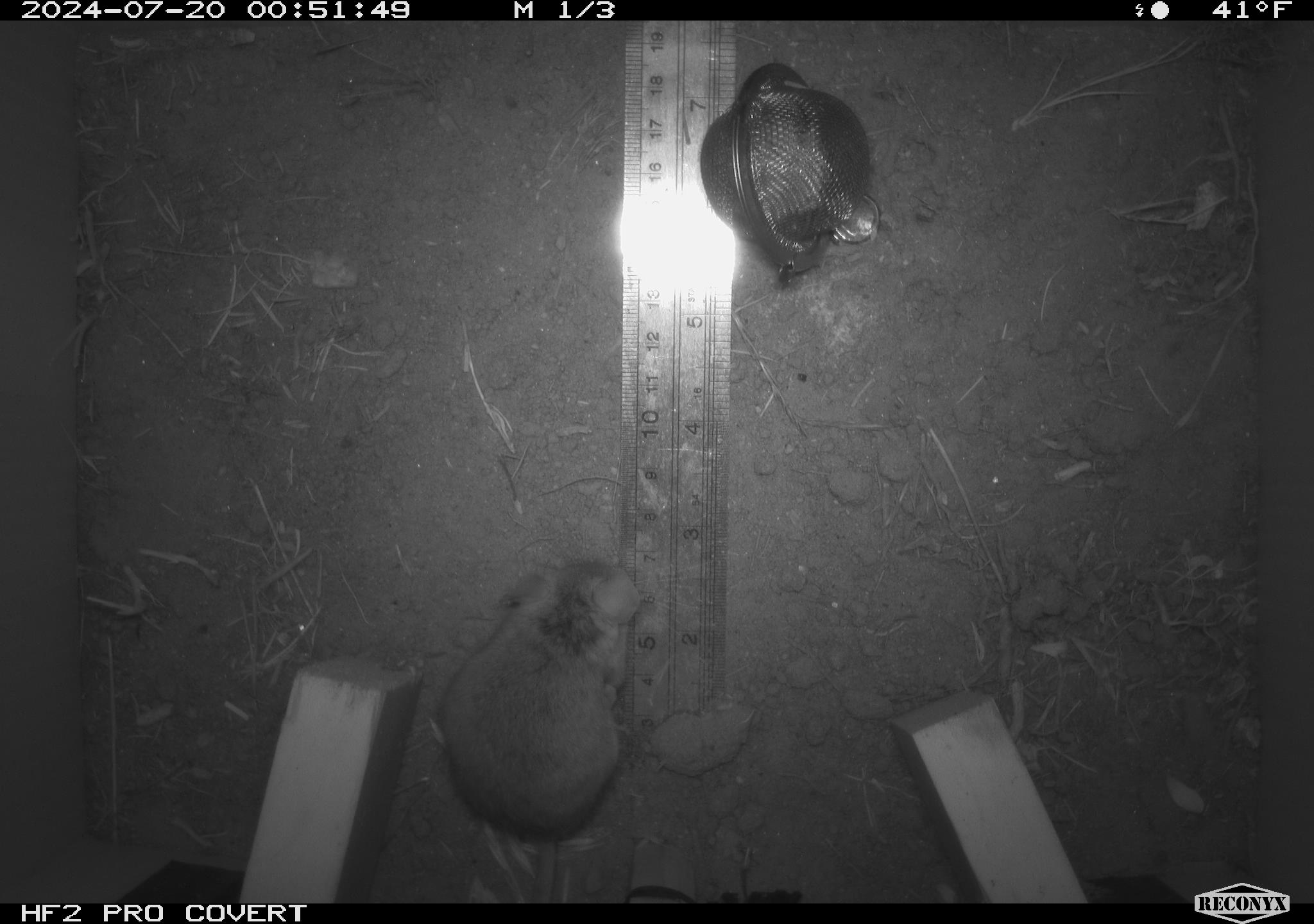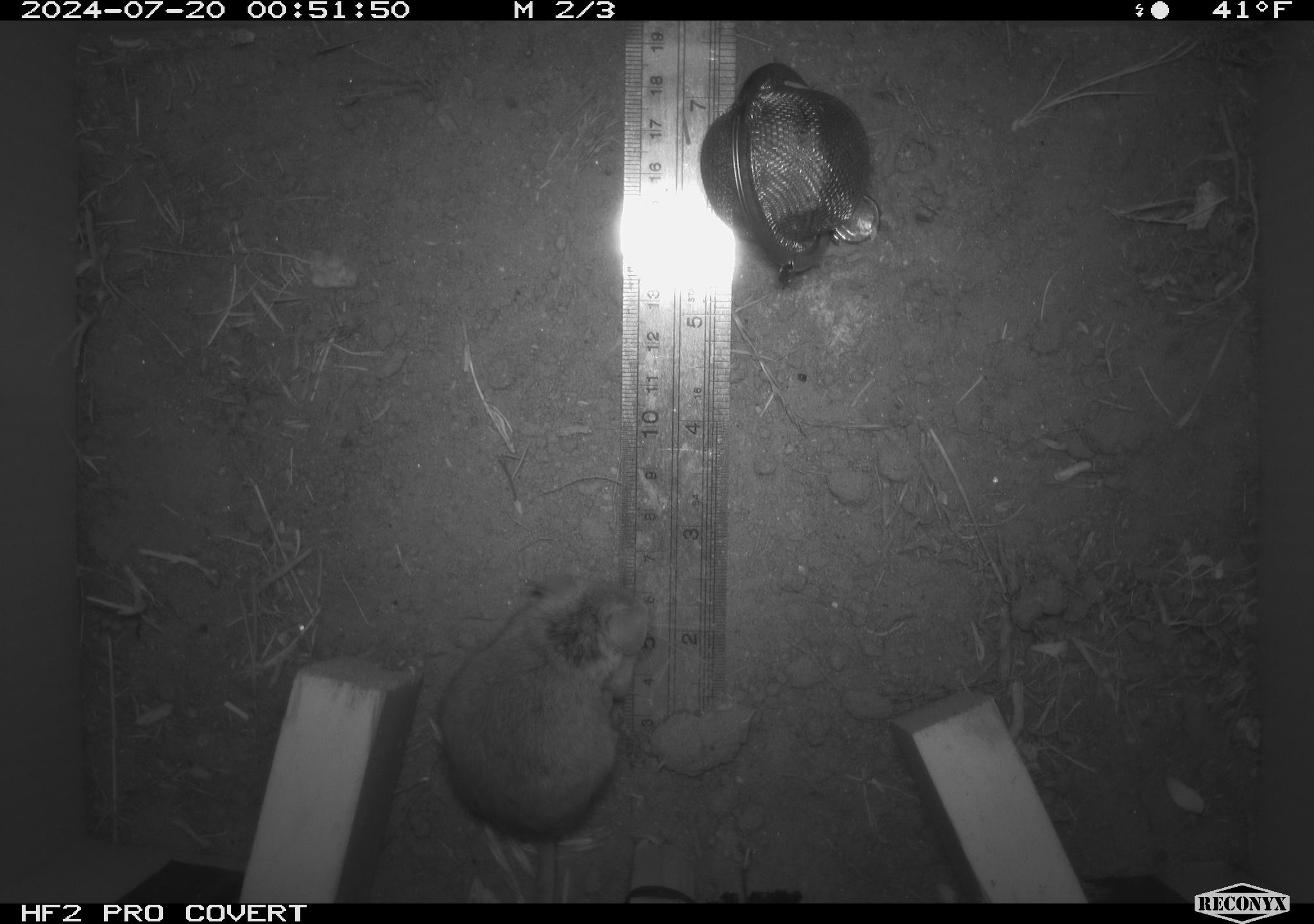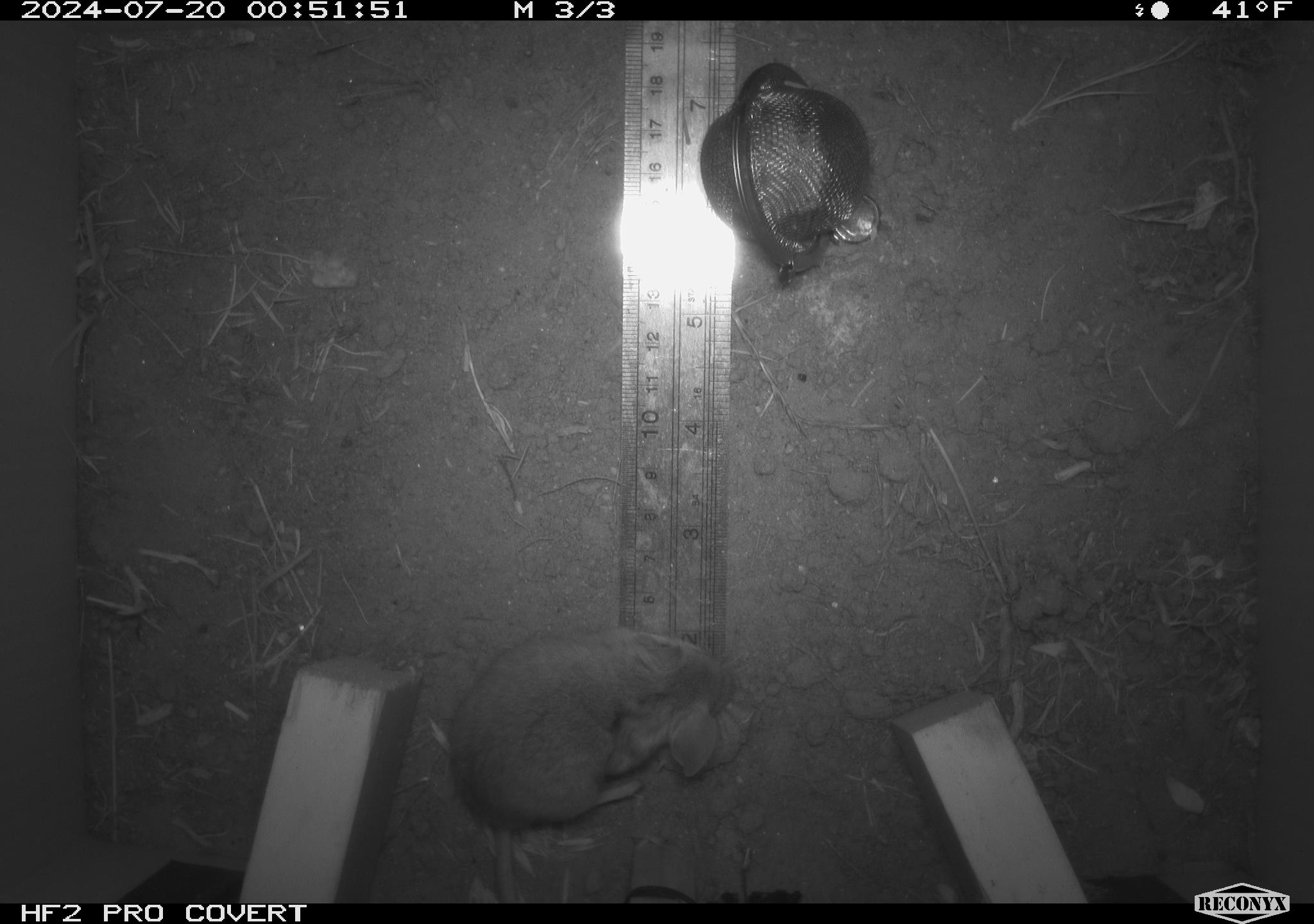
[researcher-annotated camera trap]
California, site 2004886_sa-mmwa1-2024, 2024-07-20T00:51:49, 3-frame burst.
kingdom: Animalia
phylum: Chordata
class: Mammalia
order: Rodentia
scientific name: Rodentia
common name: mouse species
Mouse species (Rodentia).